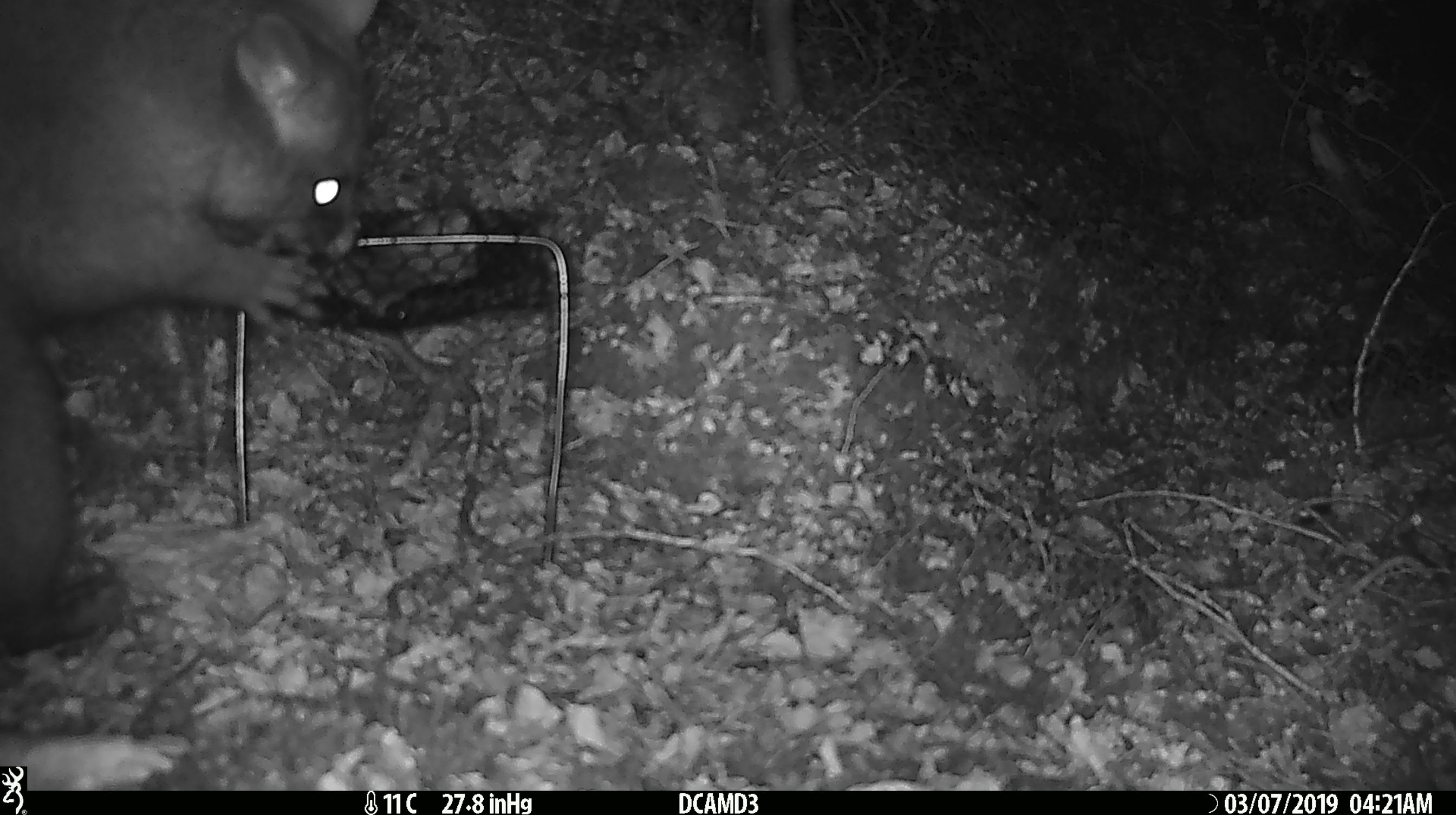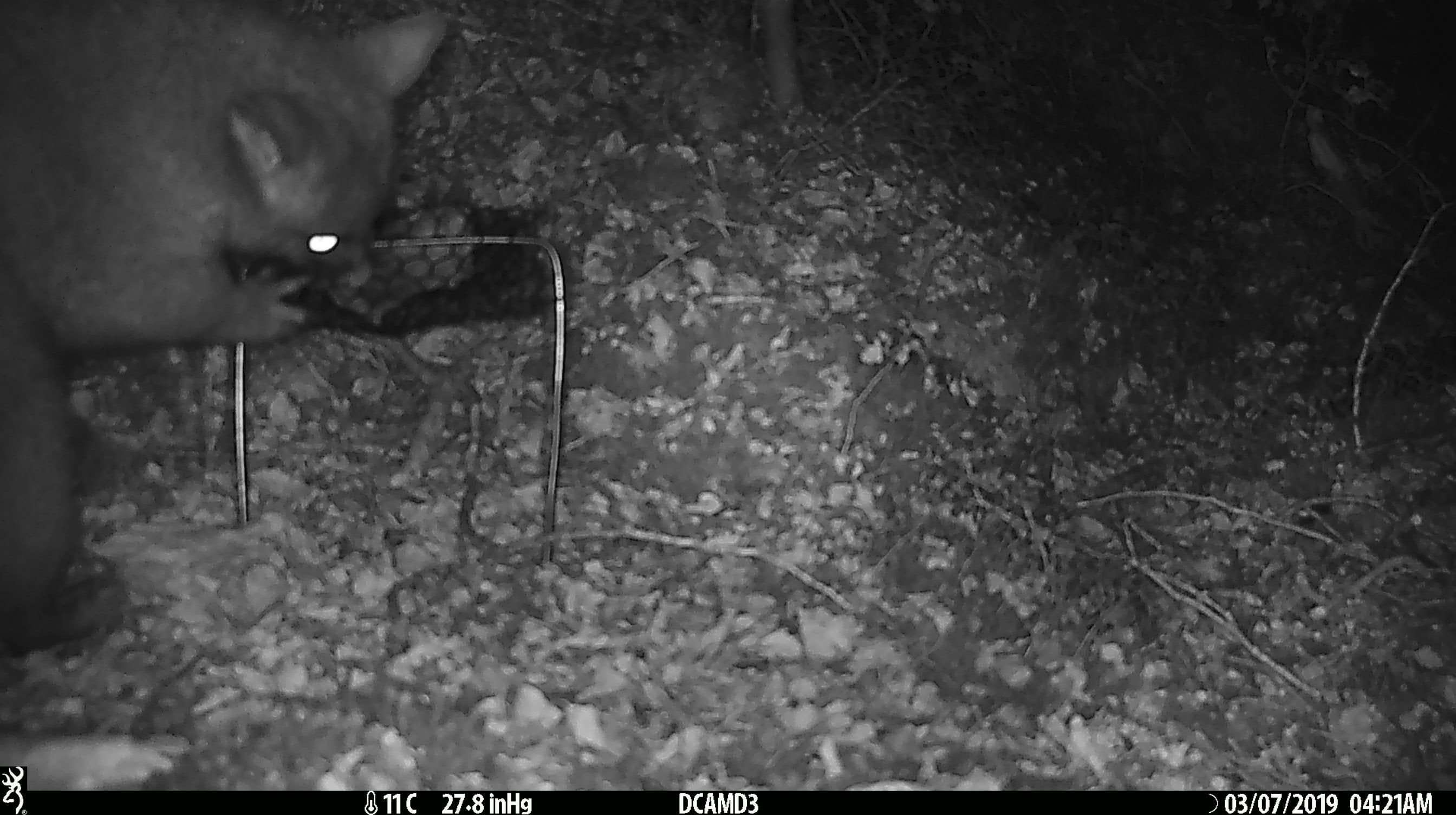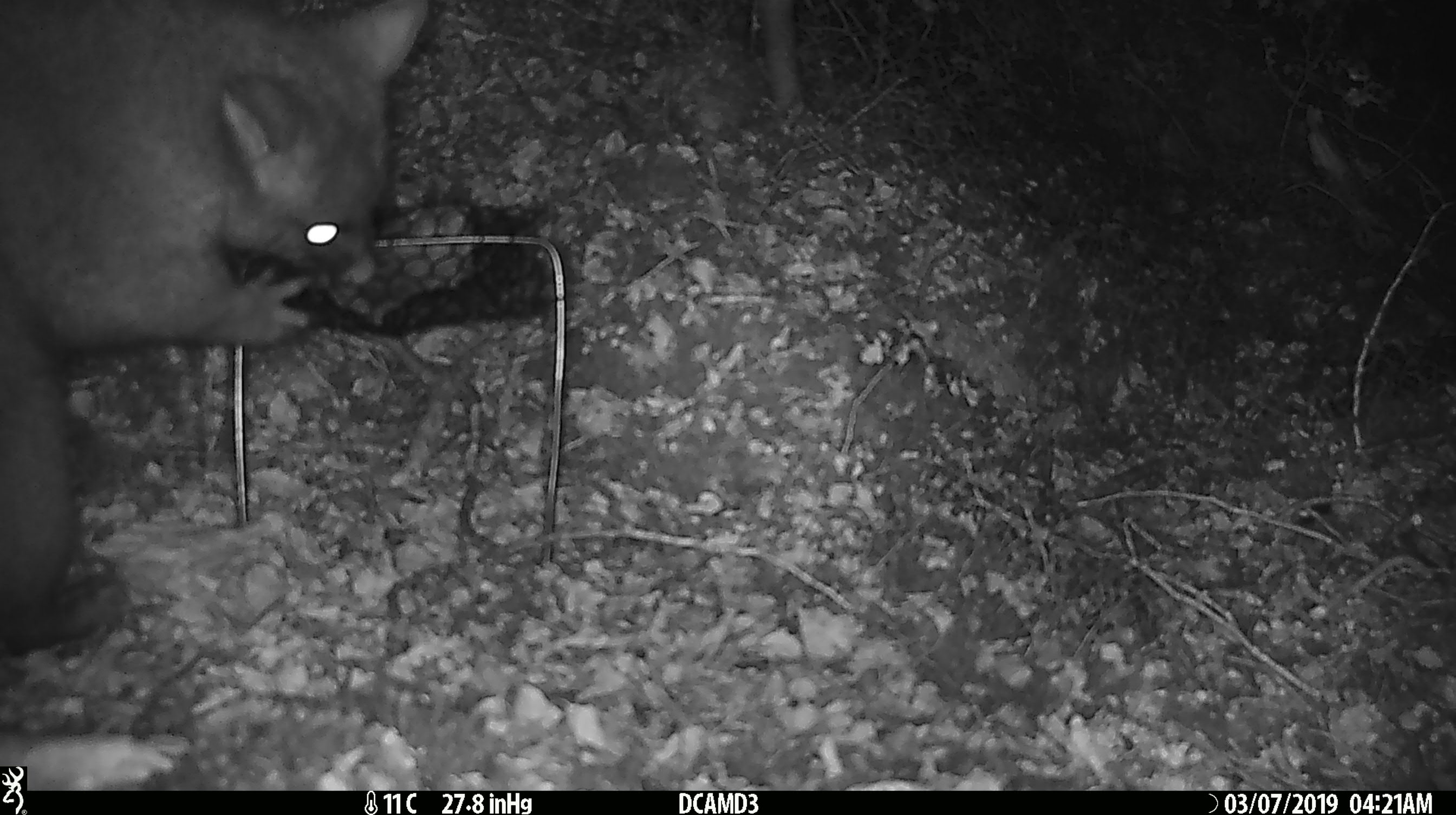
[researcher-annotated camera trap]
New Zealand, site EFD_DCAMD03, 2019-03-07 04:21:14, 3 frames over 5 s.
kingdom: Animalia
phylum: Chordata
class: Mammalia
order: Diprotodontia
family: Phalangeridae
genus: Trichosurus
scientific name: Trichosurus vulpecula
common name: common brushtail possum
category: possum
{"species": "possum (common brushtail possum) (Trichosurus vulpecula)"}